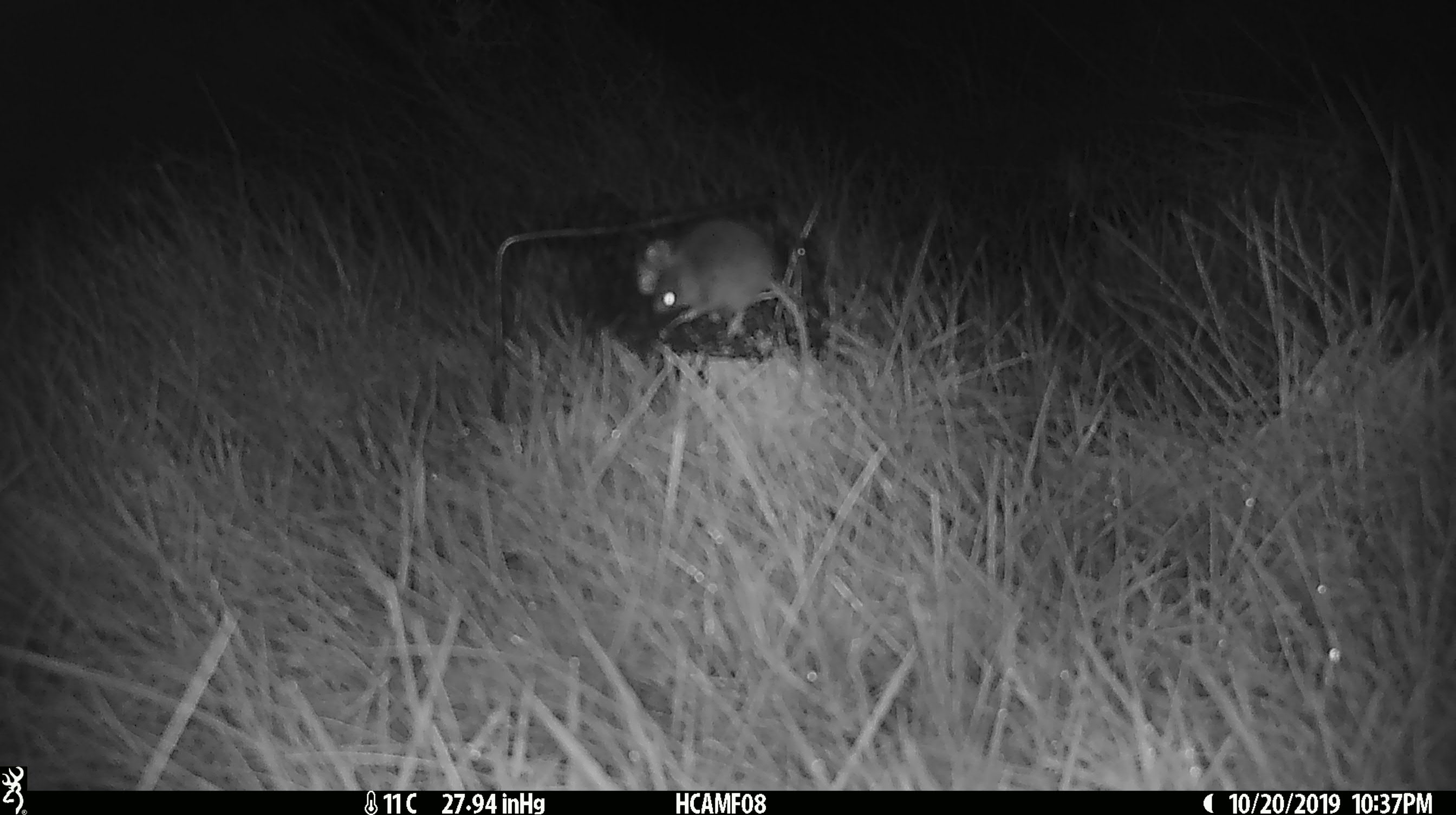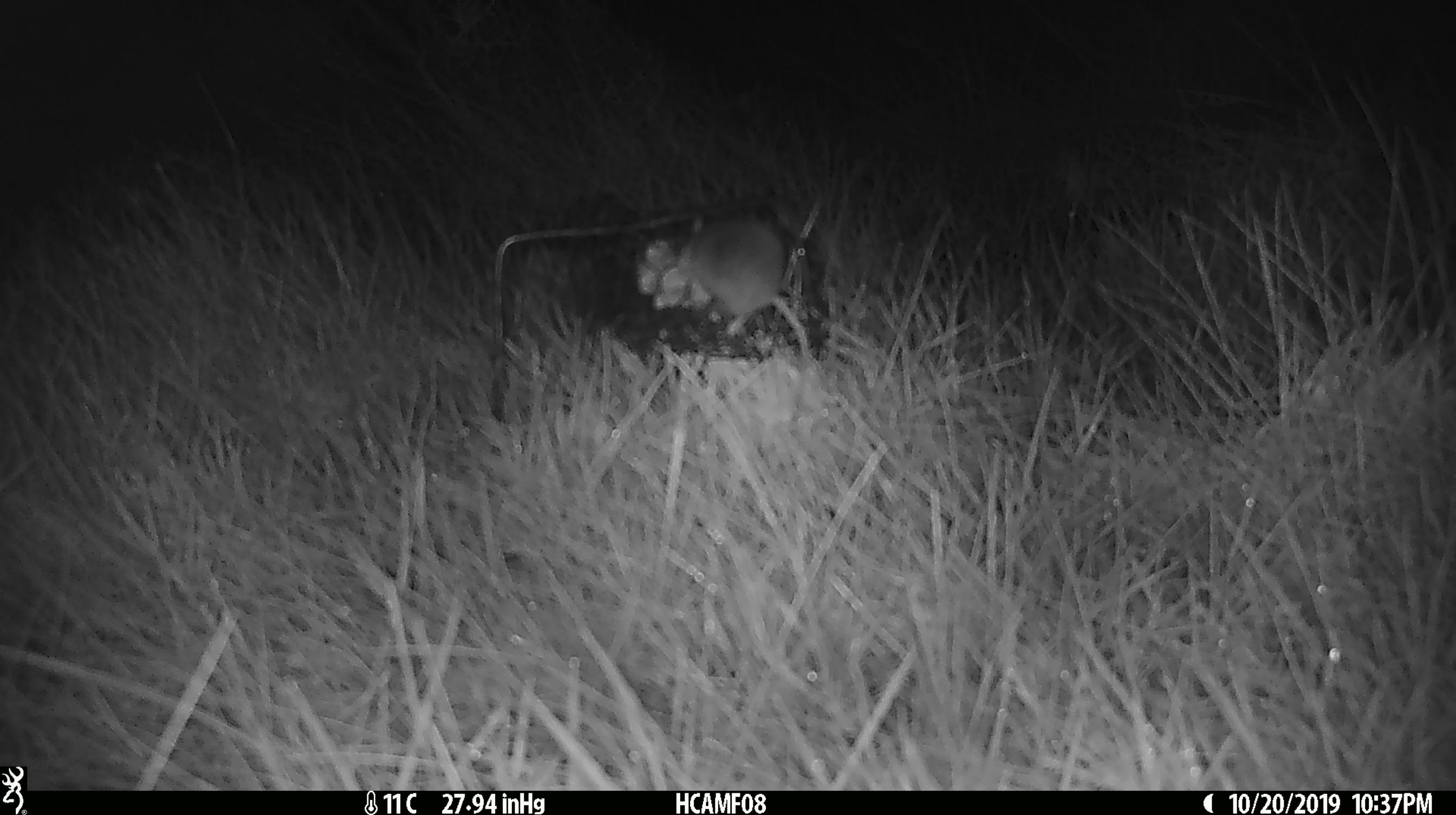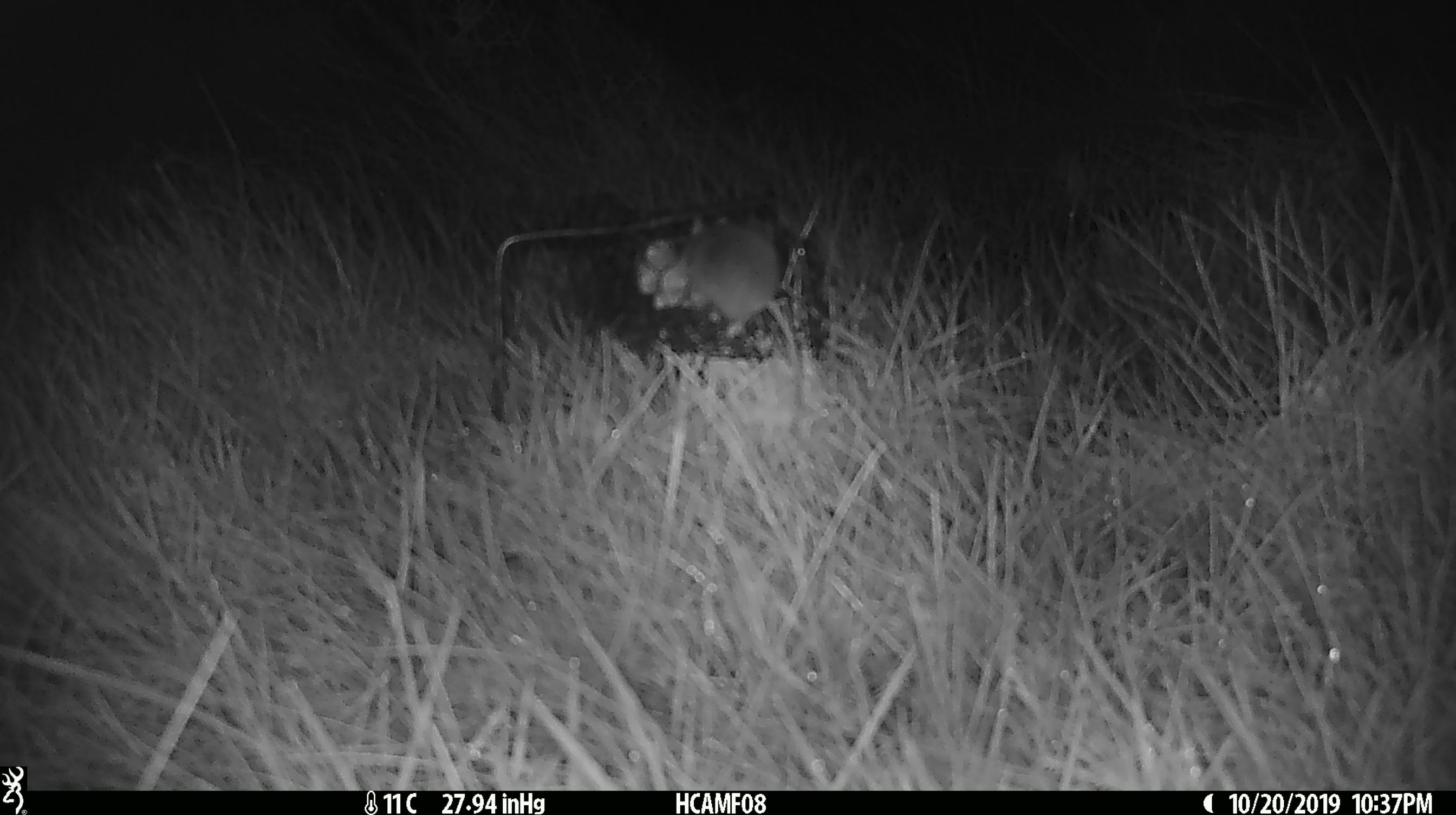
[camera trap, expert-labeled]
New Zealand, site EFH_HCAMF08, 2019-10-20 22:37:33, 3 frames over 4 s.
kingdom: Animalia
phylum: Chordata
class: Mammalia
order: Rodentia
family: Muridae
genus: Mus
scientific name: Mus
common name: mouse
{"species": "mouse (Mus)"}